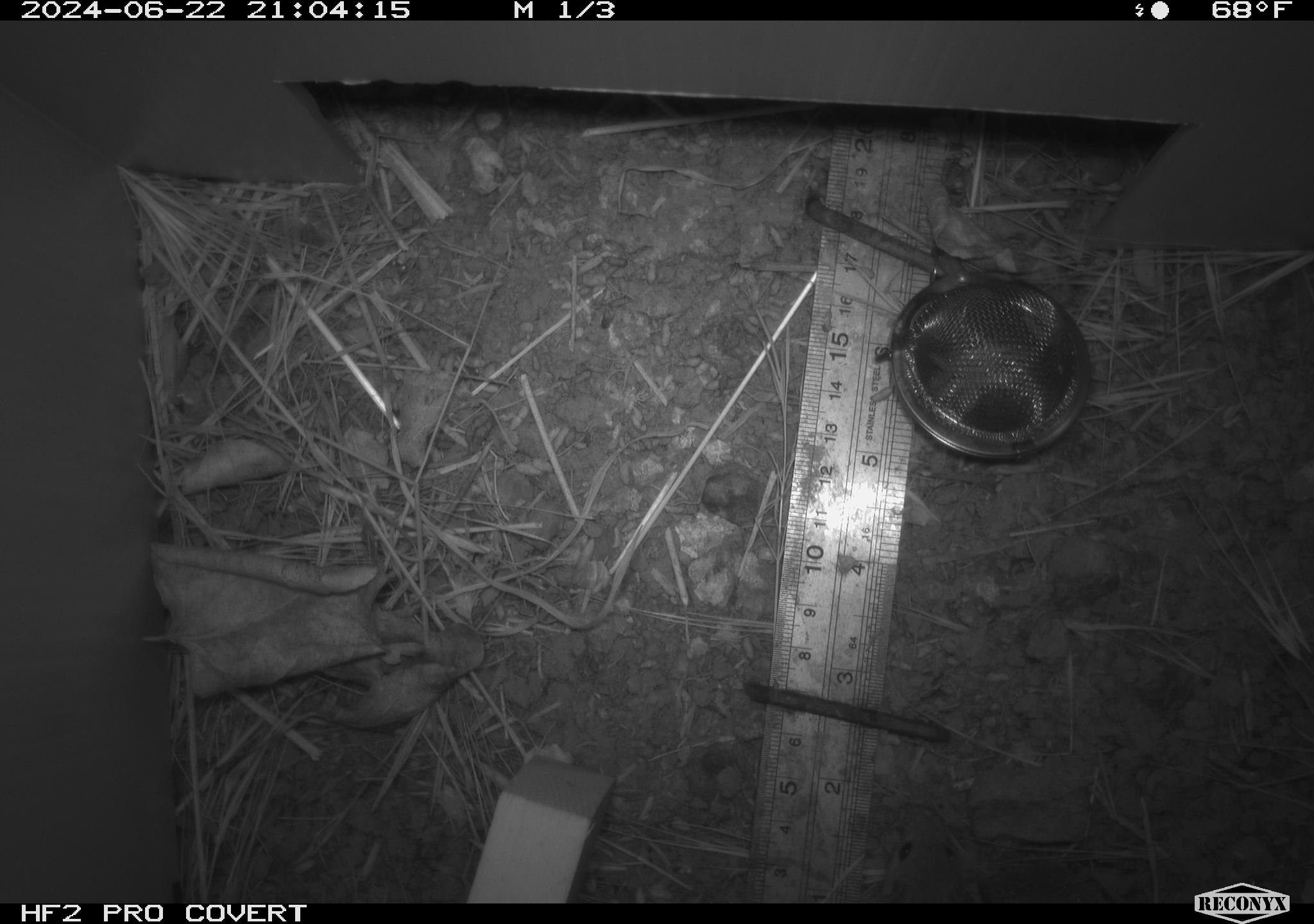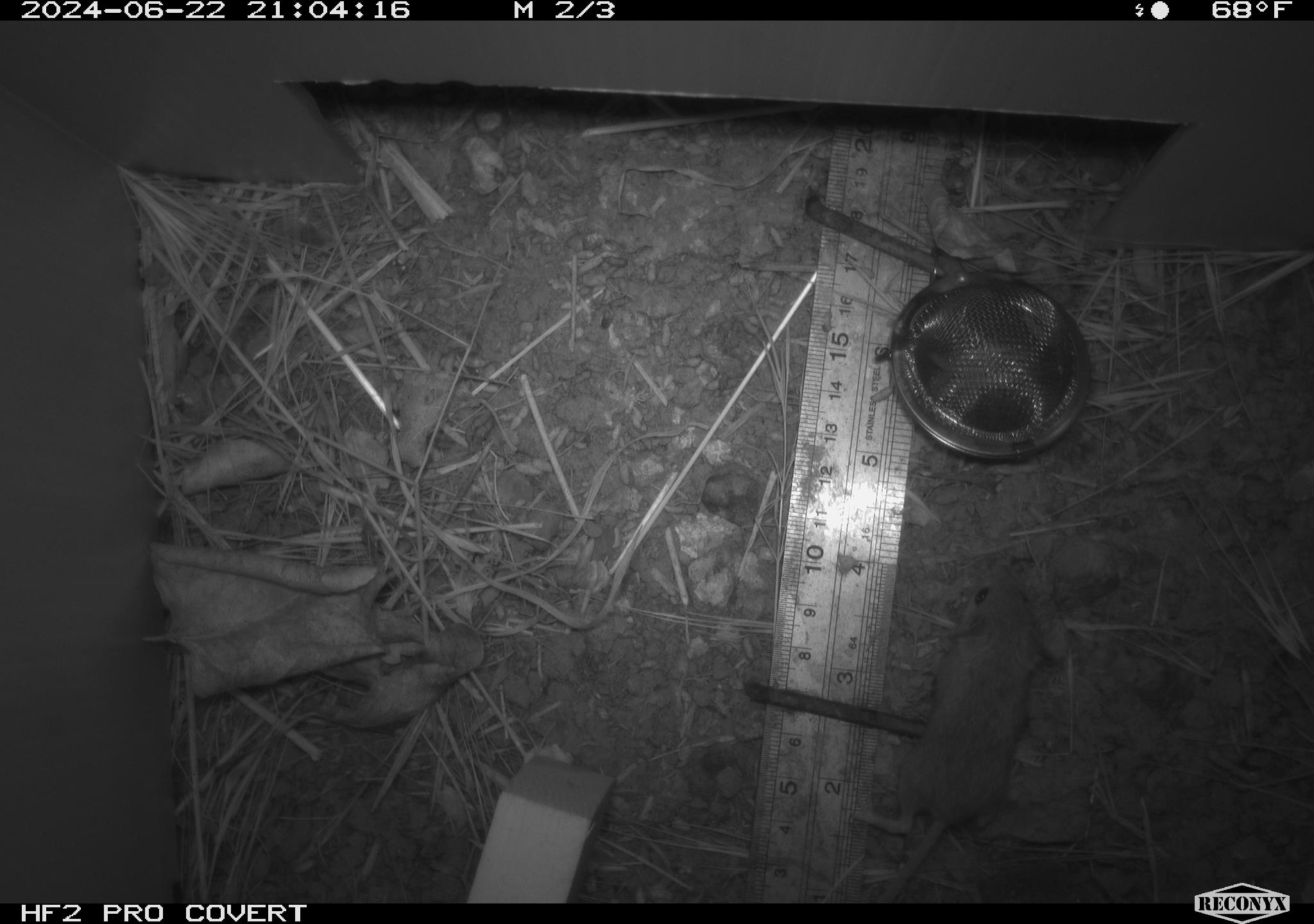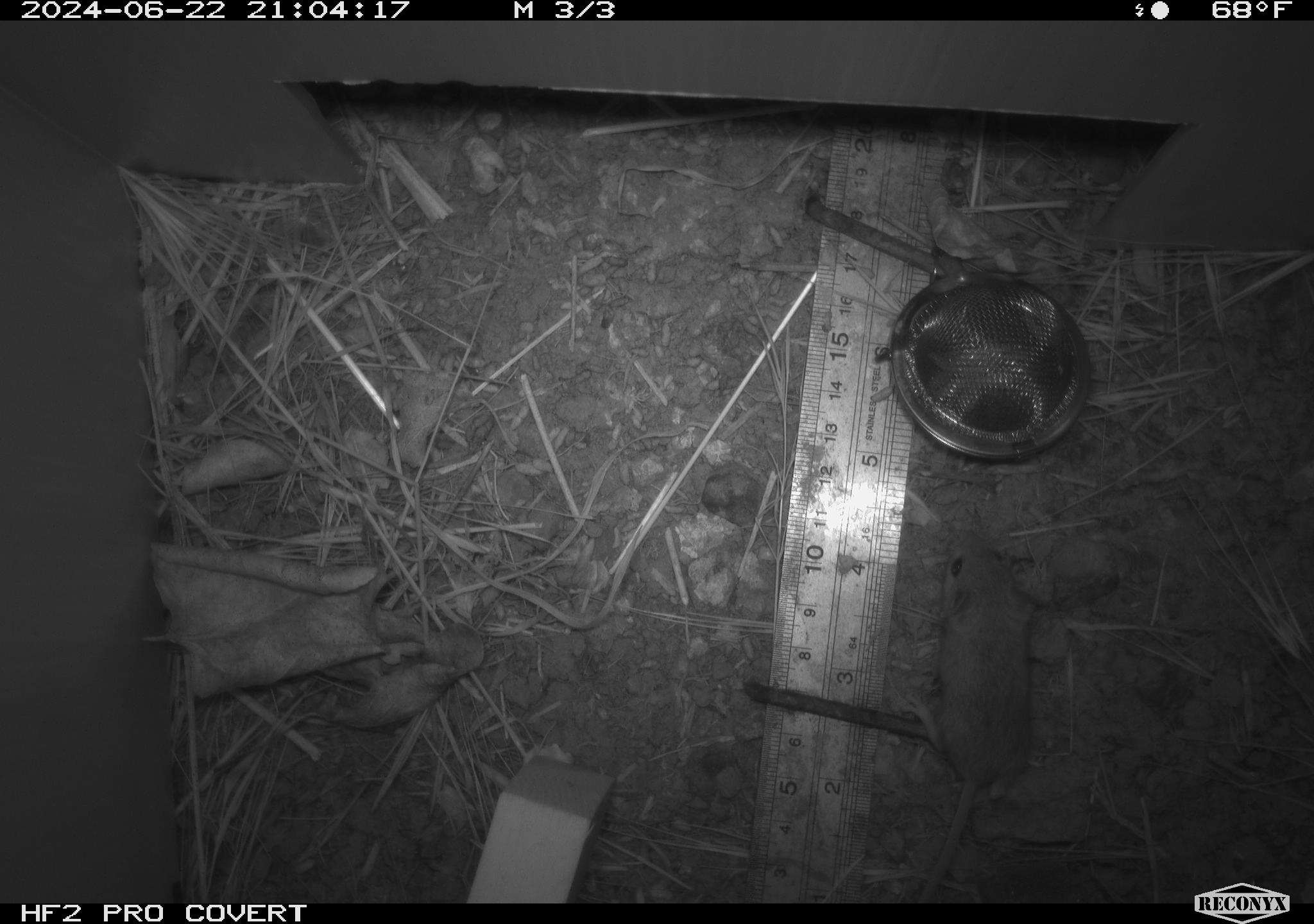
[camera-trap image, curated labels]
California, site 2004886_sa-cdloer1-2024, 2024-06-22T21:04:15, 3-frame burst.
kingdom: Animalia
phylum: Chordata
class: Mammalia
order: Rodentia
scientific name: Rodentia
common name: mouse species